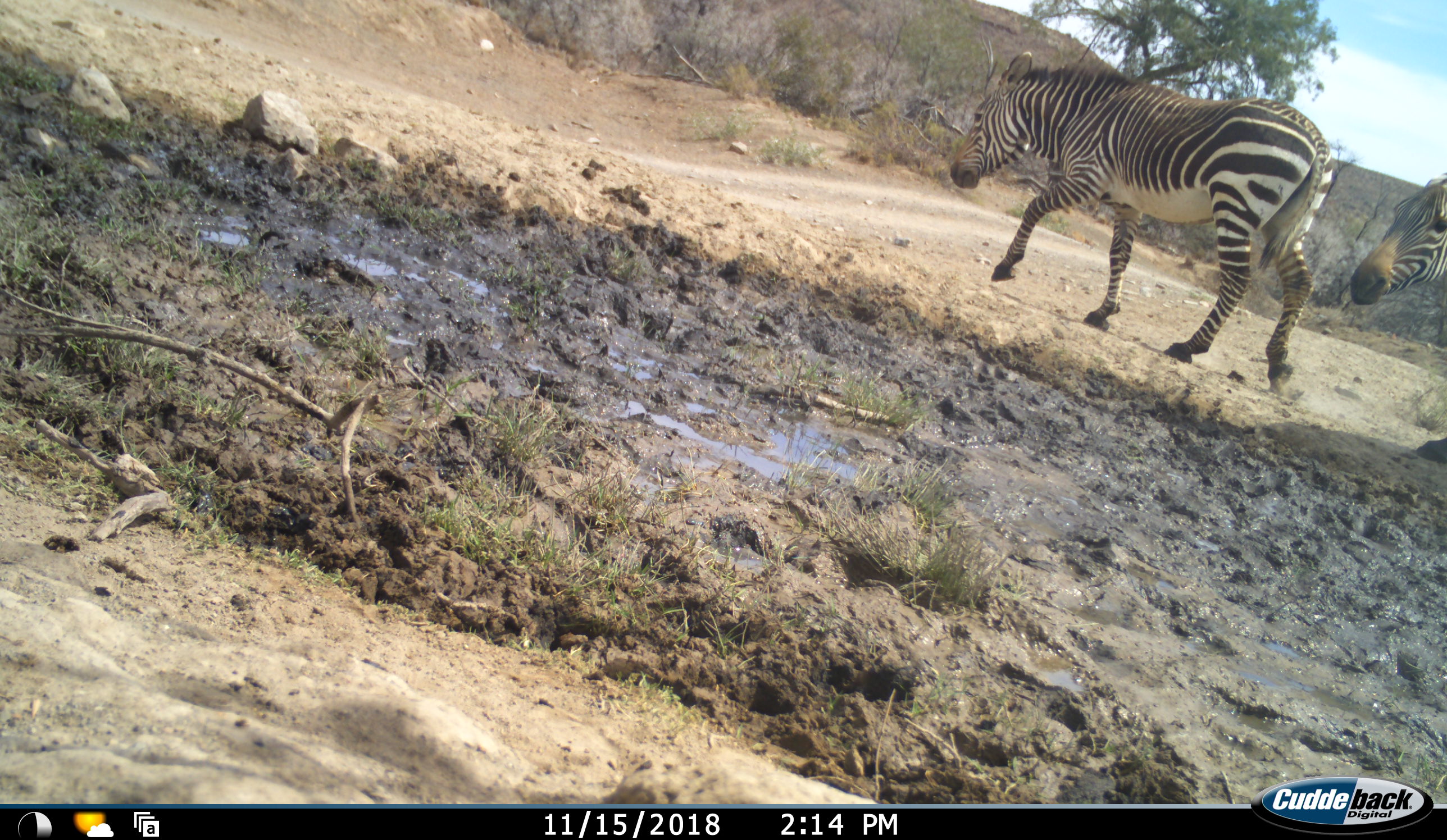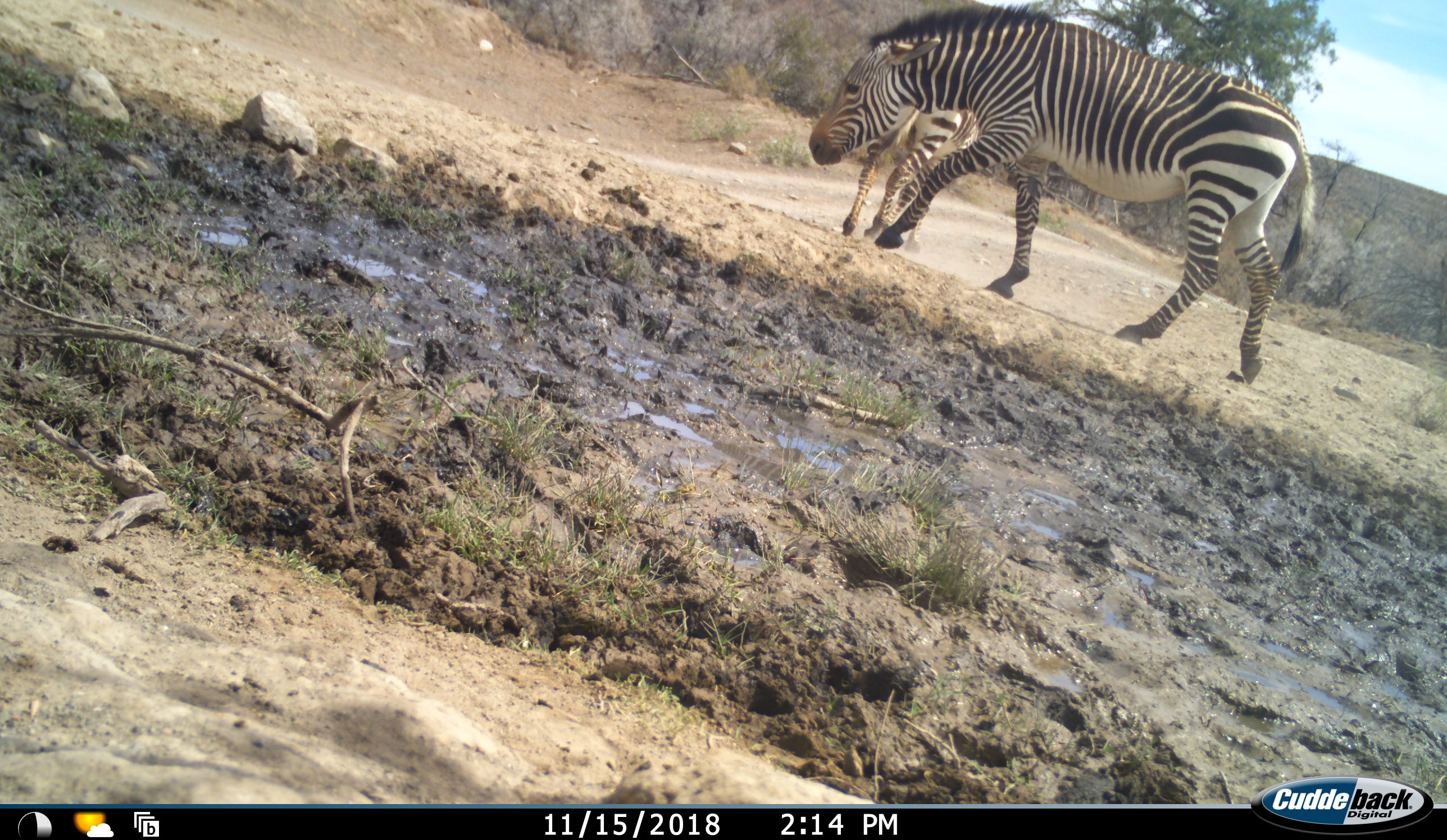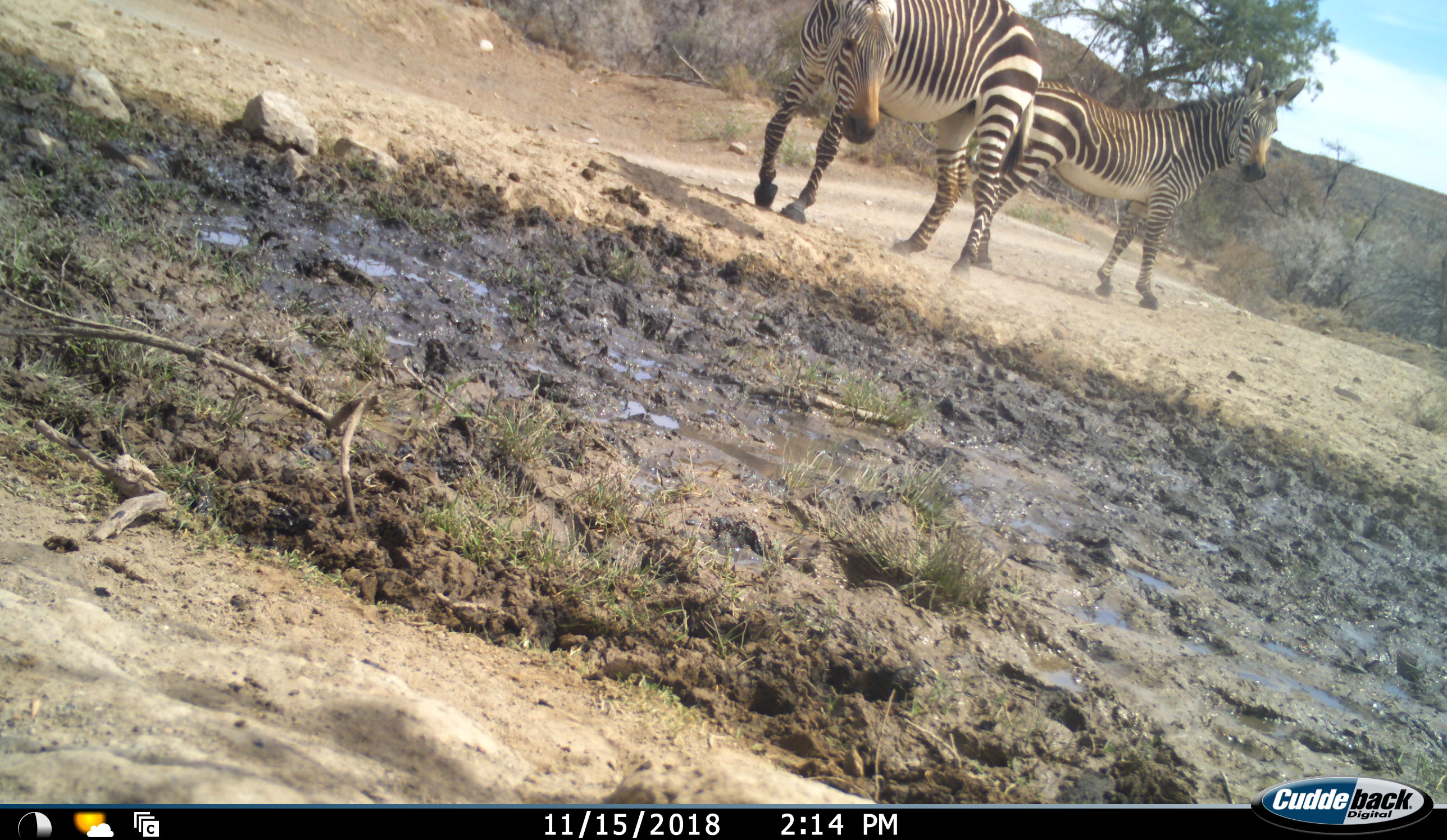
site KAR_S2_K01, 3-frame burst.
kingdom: Animalia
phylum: Chordata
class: Mammalia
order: Perissodactyla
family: Equidae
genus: Equus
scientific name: Equus zebra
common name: mountain zebra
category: zebramountain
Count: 2.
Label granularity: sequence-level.